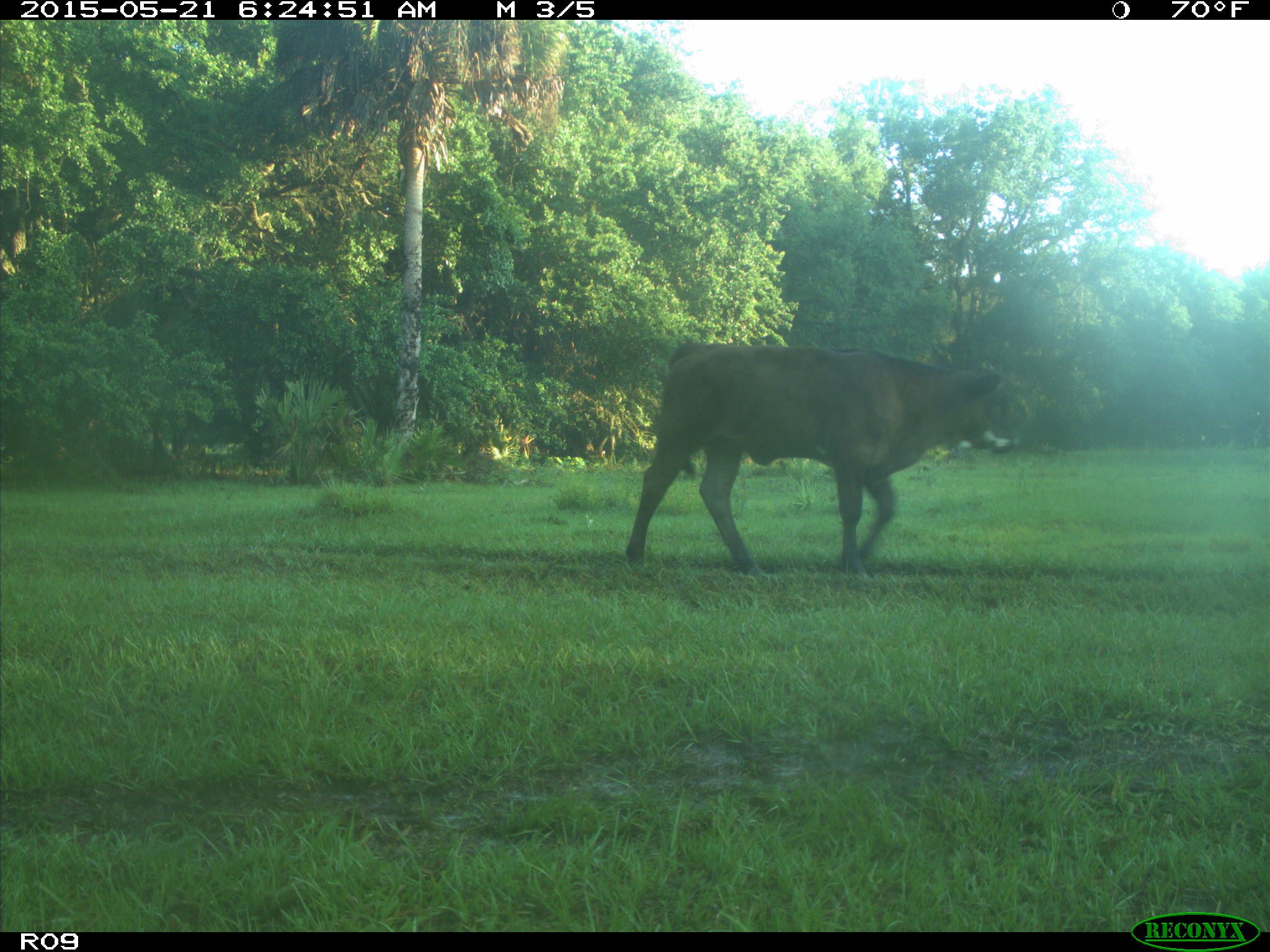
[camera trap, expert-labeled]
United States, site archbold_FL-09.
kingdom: Animalia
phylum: Chordata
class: Mammalia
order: Artiodactyla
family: Bovidae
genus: Bos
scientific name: Bos taurus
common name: domestic cow